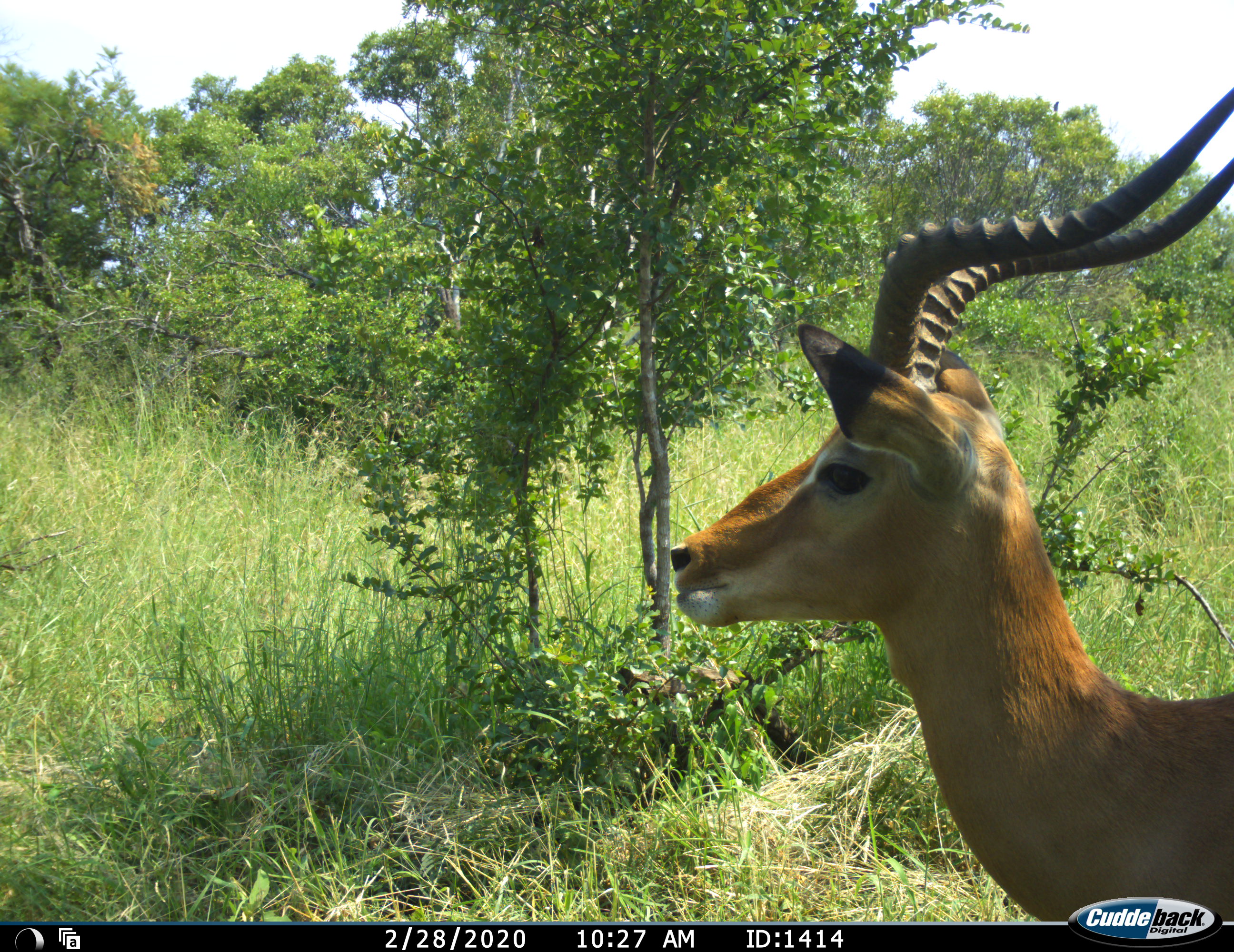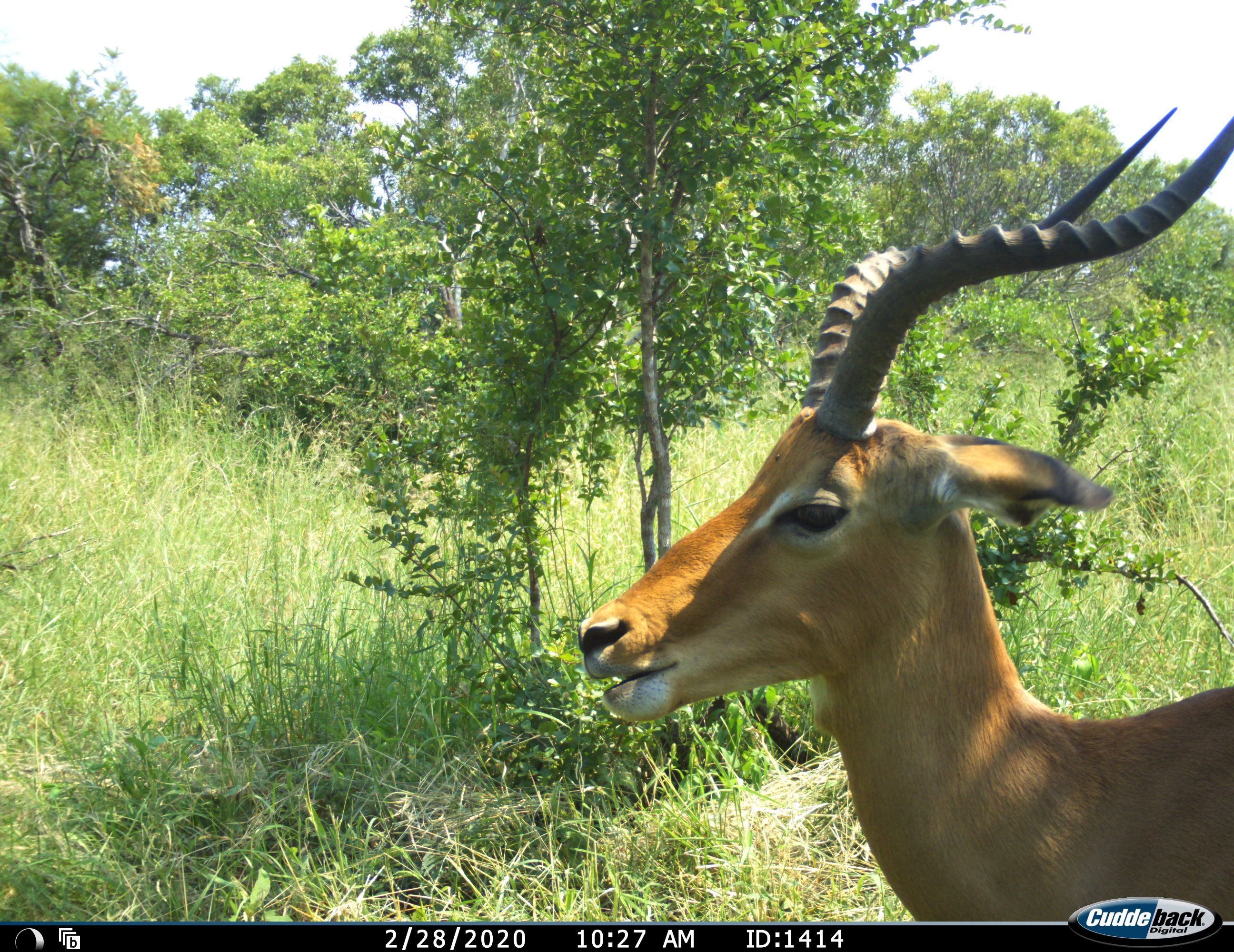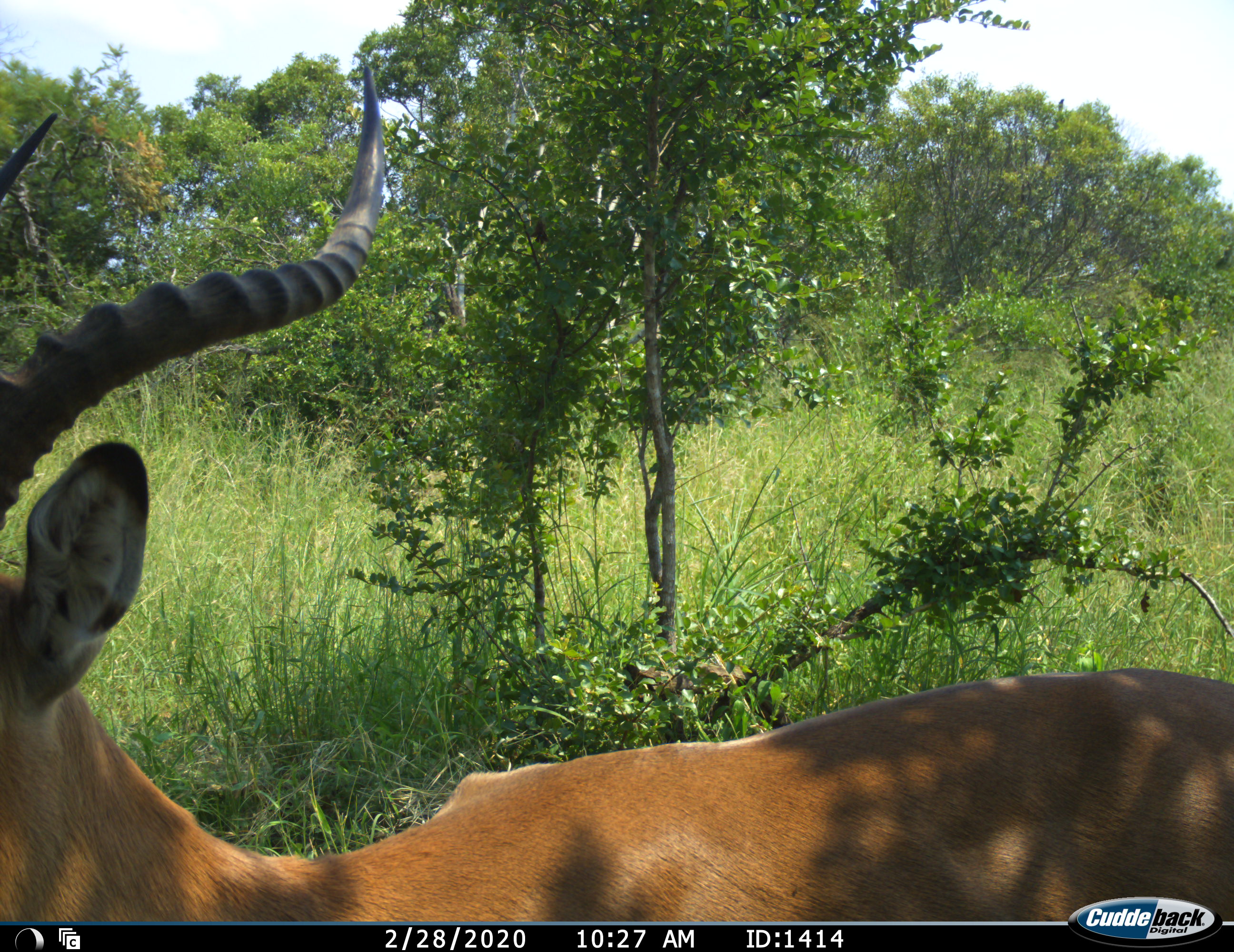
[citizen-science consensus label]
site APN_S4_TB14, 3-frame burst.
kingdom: Animalia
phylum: Chordata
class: Mammalia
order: Artiodactyla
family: Bovidae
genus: Aepyceros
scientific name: Aepyceros melampus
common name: impala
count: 1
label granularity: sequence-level